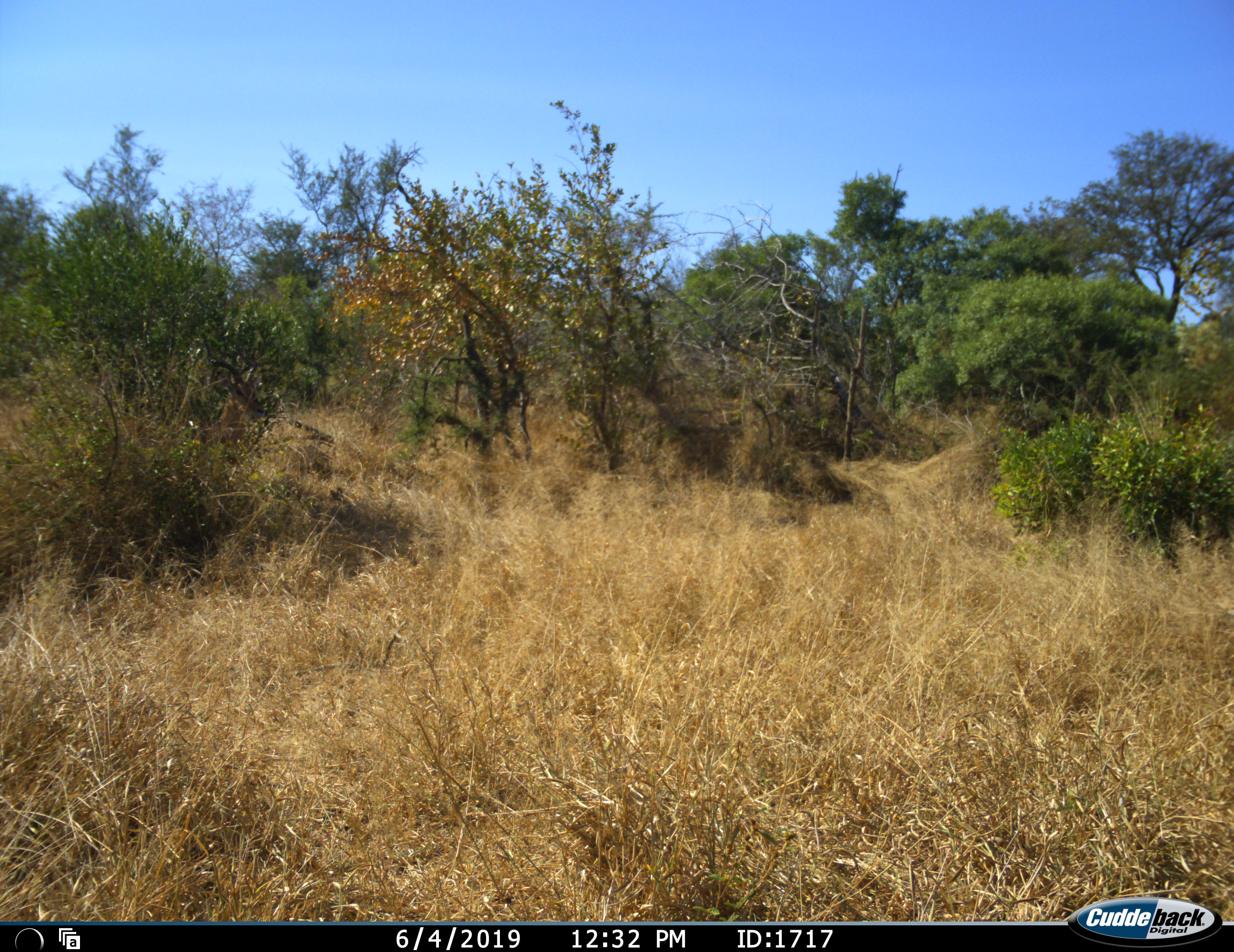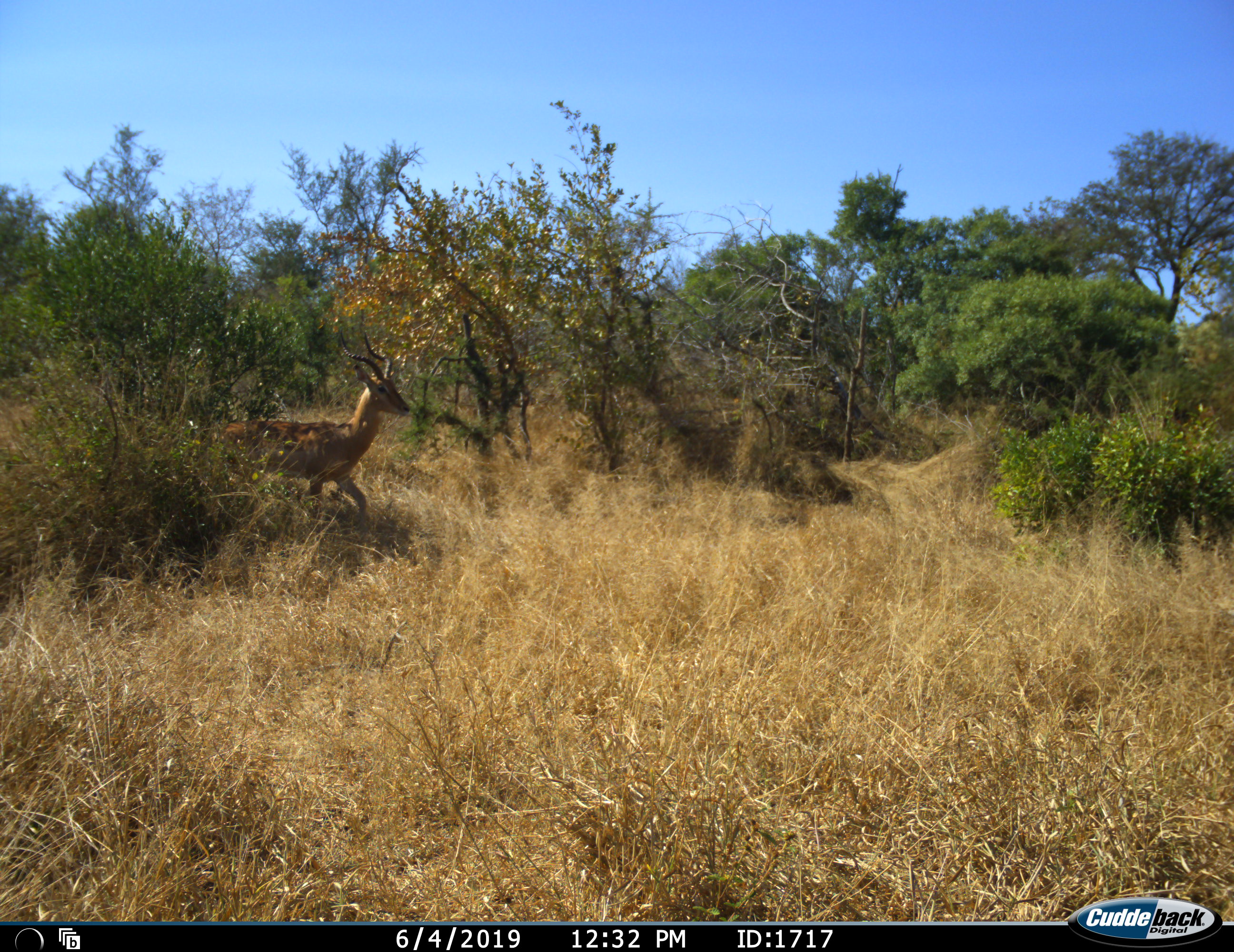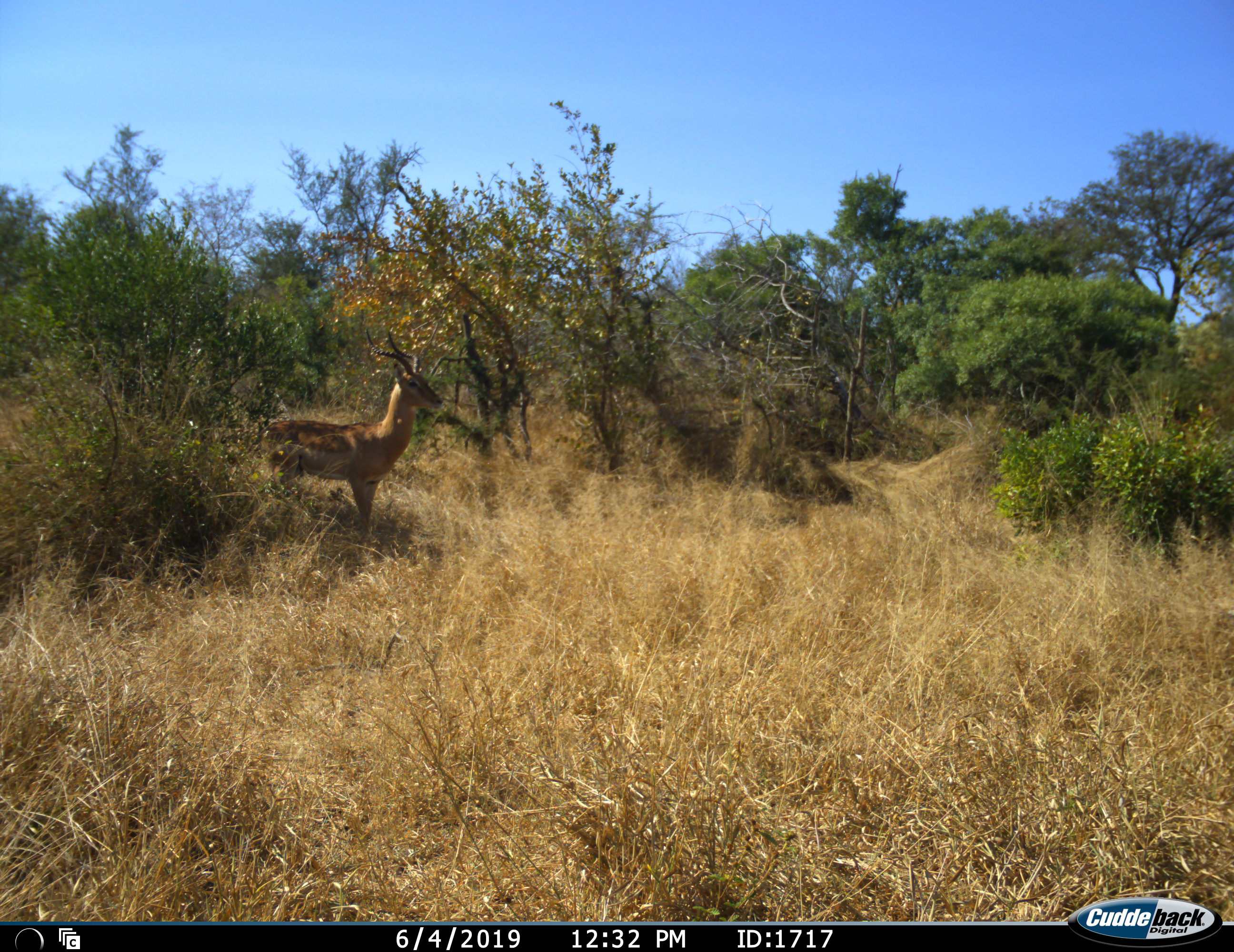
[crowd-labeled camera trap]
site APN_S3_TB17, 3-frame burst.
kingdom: Animalia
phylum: Chordata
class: Mammalia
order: Artiodactyla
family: Bovidae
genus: Aepyceros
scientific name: Aepyceros melampus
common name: impala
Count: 1.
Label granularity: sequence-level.